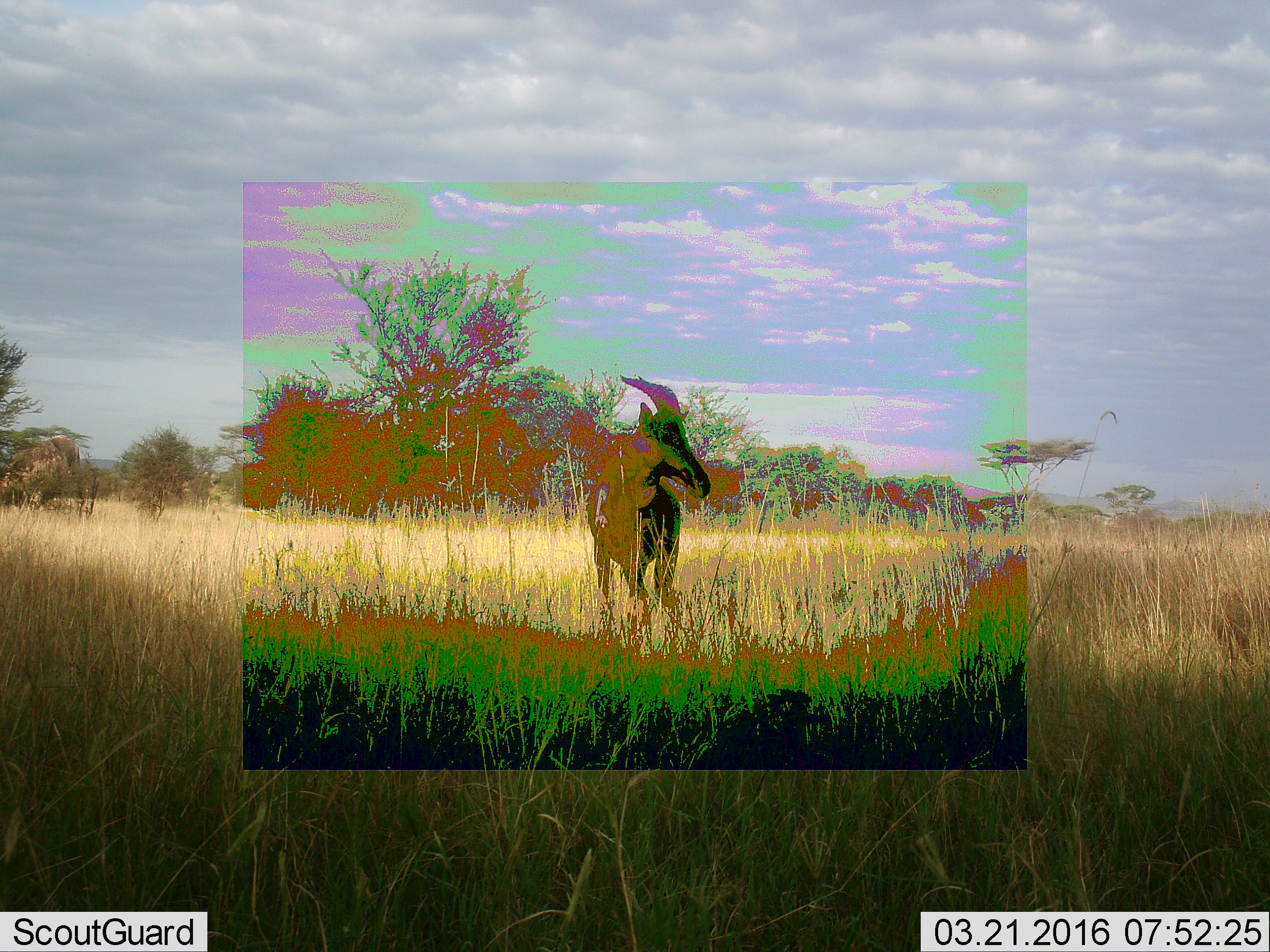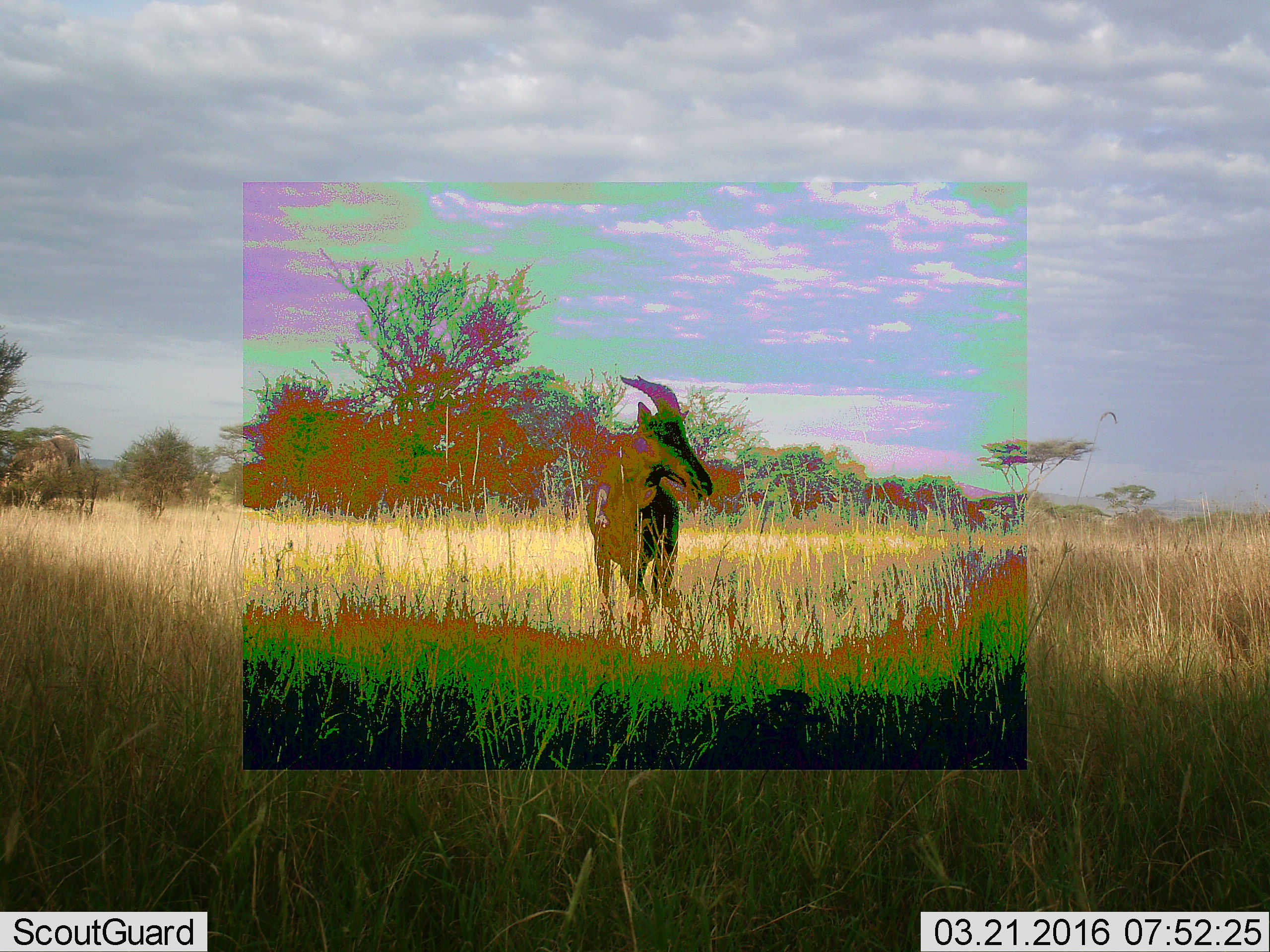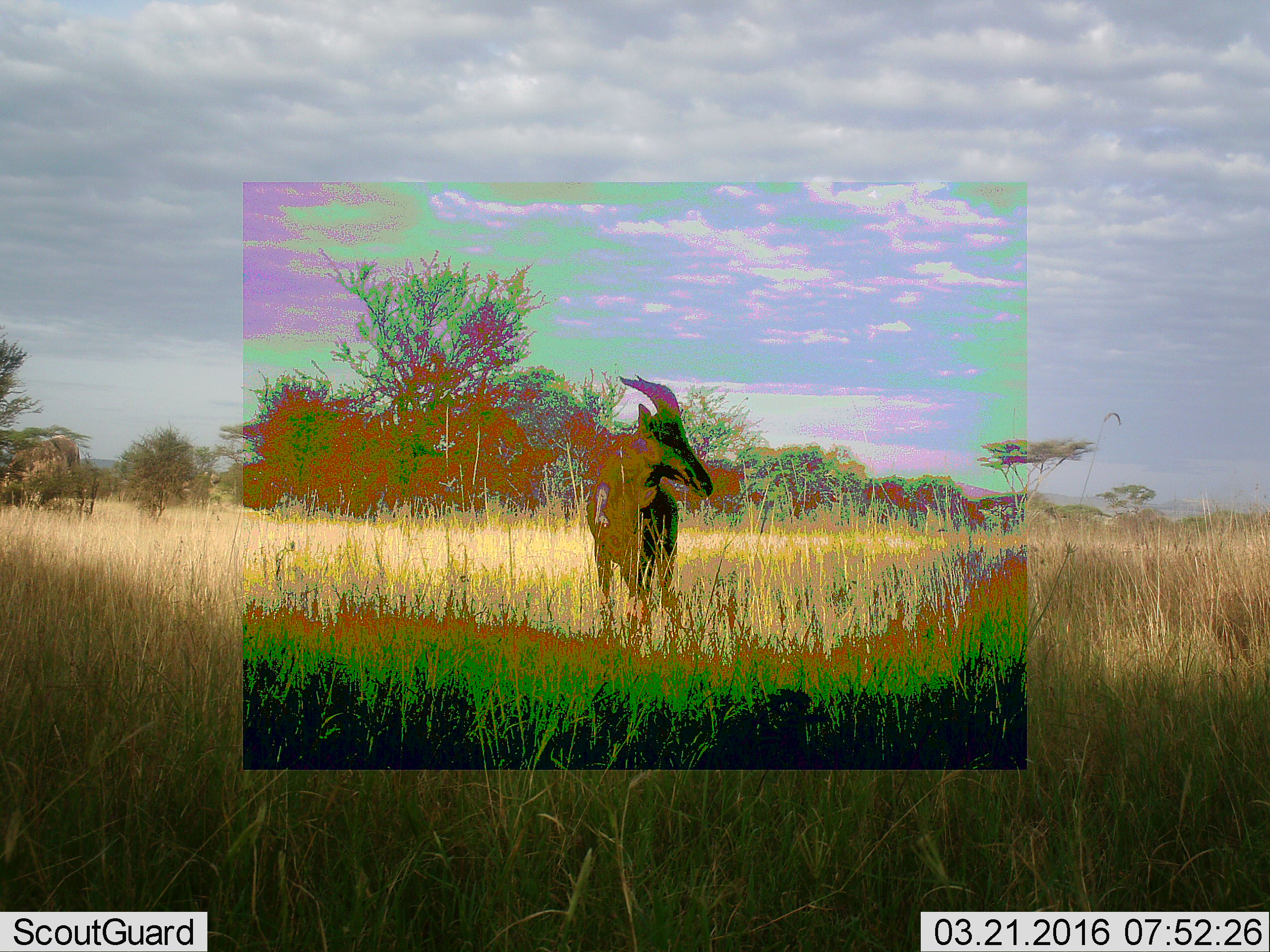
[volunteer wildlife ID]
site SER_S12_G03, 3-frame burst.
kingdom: Animalia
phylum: Chordata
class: Mammalia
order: Artiodactyla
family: Bovidae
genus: Damaliscus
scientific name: Damaliscus lunatus jimela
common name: topi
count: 1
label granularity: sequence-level